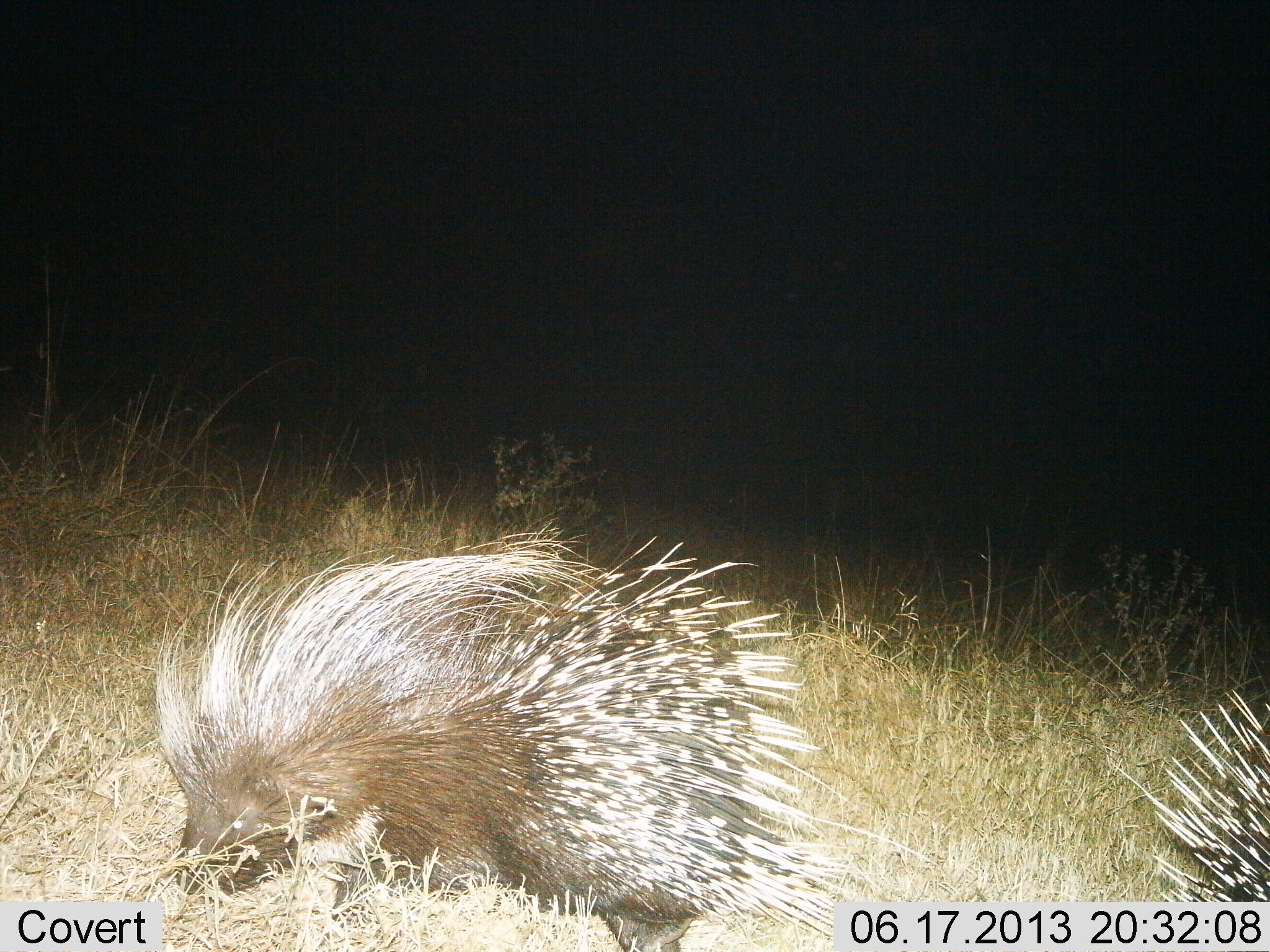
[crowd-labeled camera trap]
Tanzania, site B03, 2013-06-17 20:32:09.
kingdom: Animalia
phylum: Chordata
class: Mammalia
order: Rodentia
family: Hystricidae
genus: Hystrix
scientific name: Hystrix cristata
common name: crested porcupine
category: porcupine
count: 2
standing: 38%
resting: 0%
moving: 31%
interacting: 0%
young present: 0%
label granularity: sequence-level